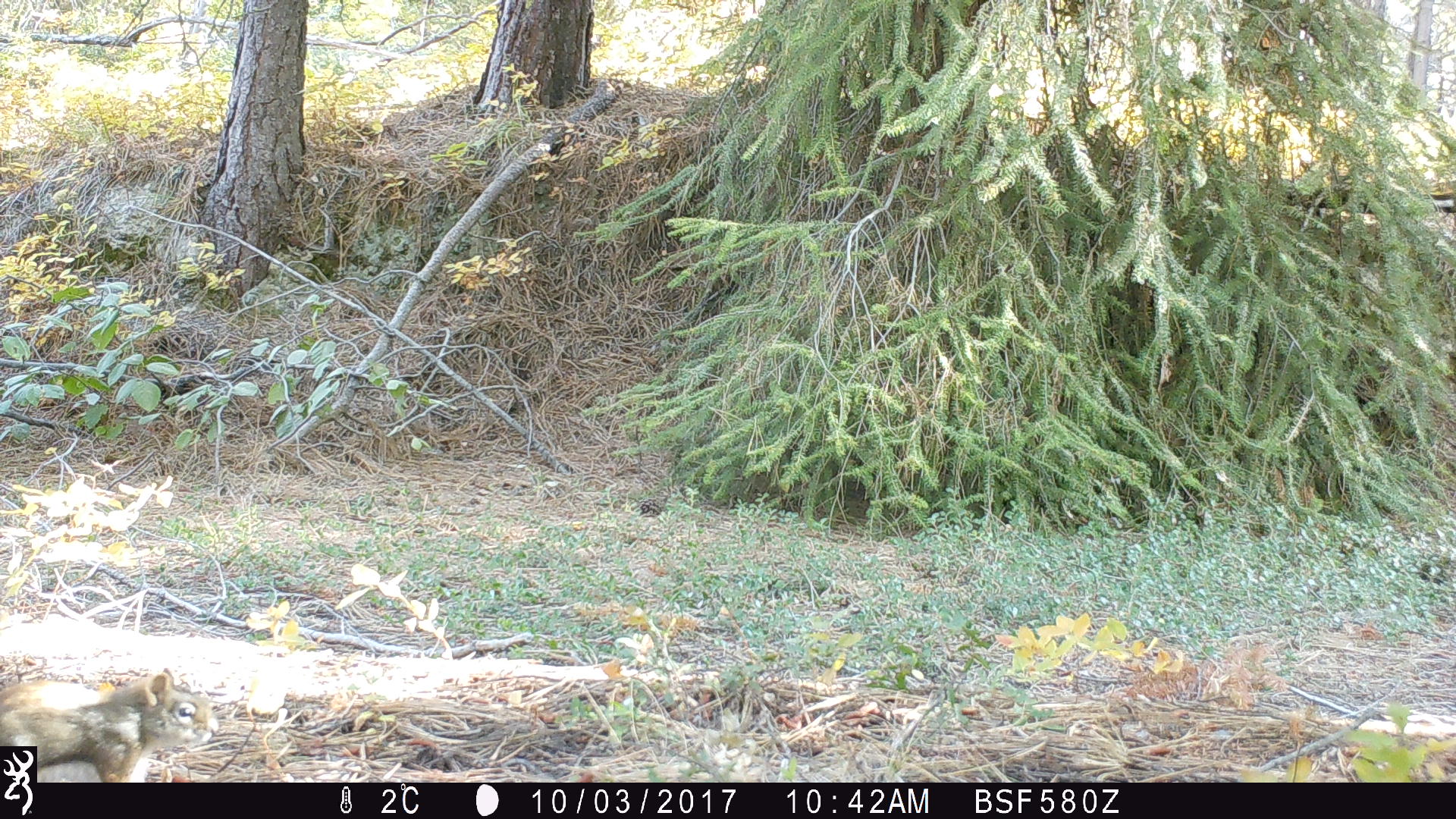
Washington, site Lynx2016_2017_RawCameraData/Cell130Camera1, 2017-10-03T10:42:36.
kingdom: Animalia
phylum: Chordata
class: Mammalia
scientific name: Mammalia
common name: small mammal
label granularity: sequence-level